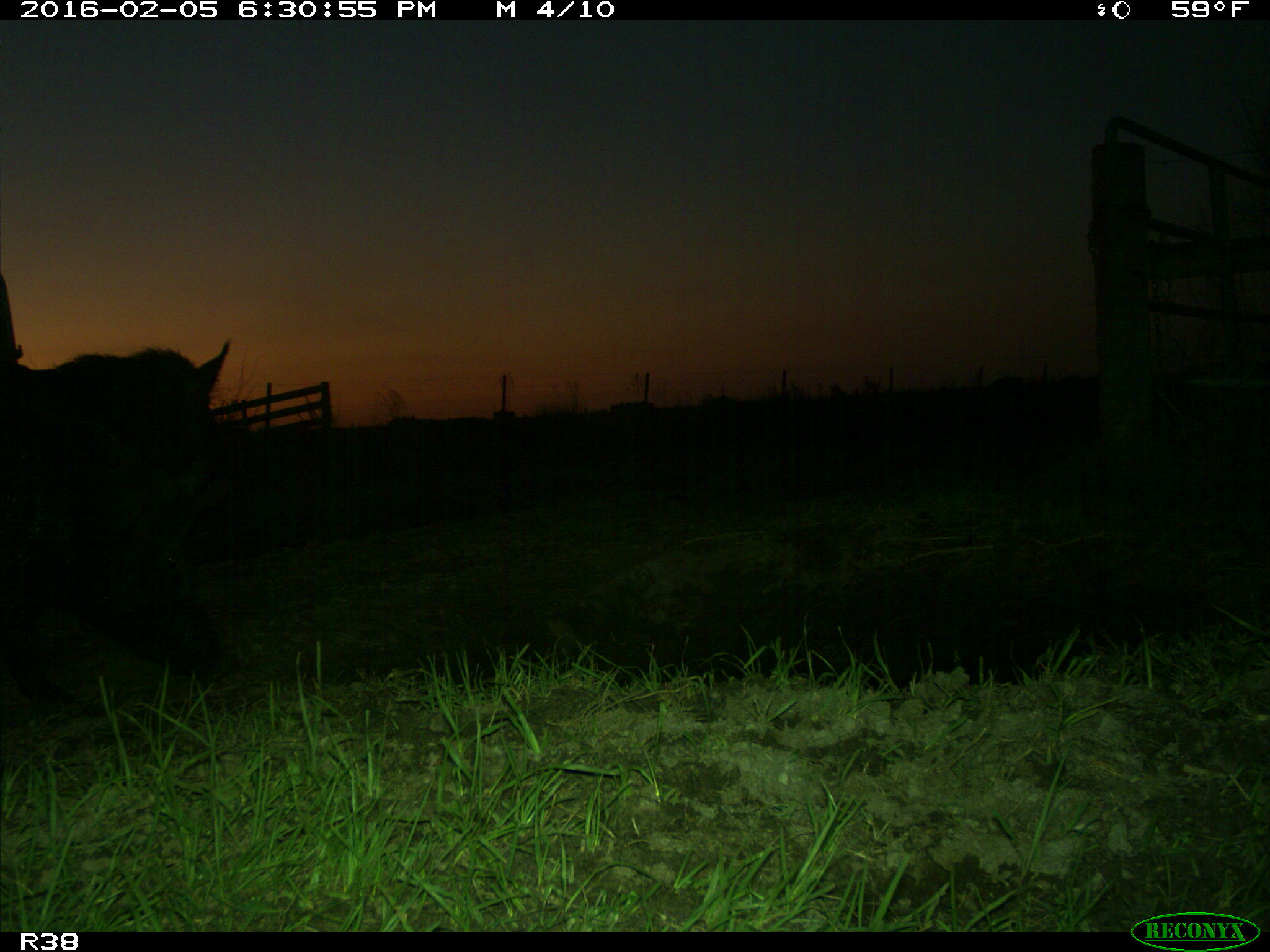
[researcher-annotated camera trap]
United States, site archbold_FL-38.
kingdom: Animalia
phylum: Chordata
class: Mammalia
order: Artiodactyla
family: Suidae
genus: Sus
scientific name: Sus scrofa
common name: wild boar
Sus scrofa (wild boar).